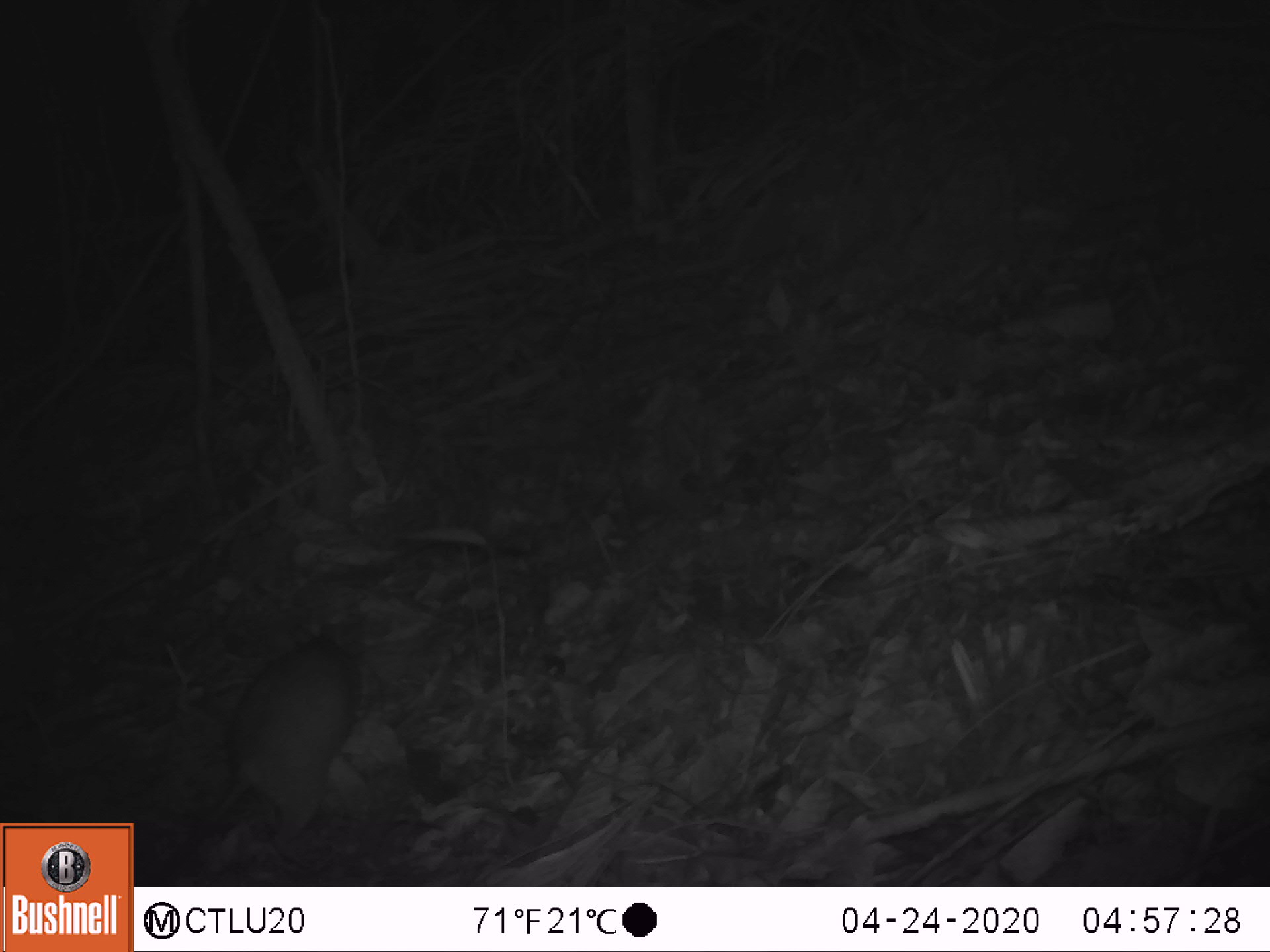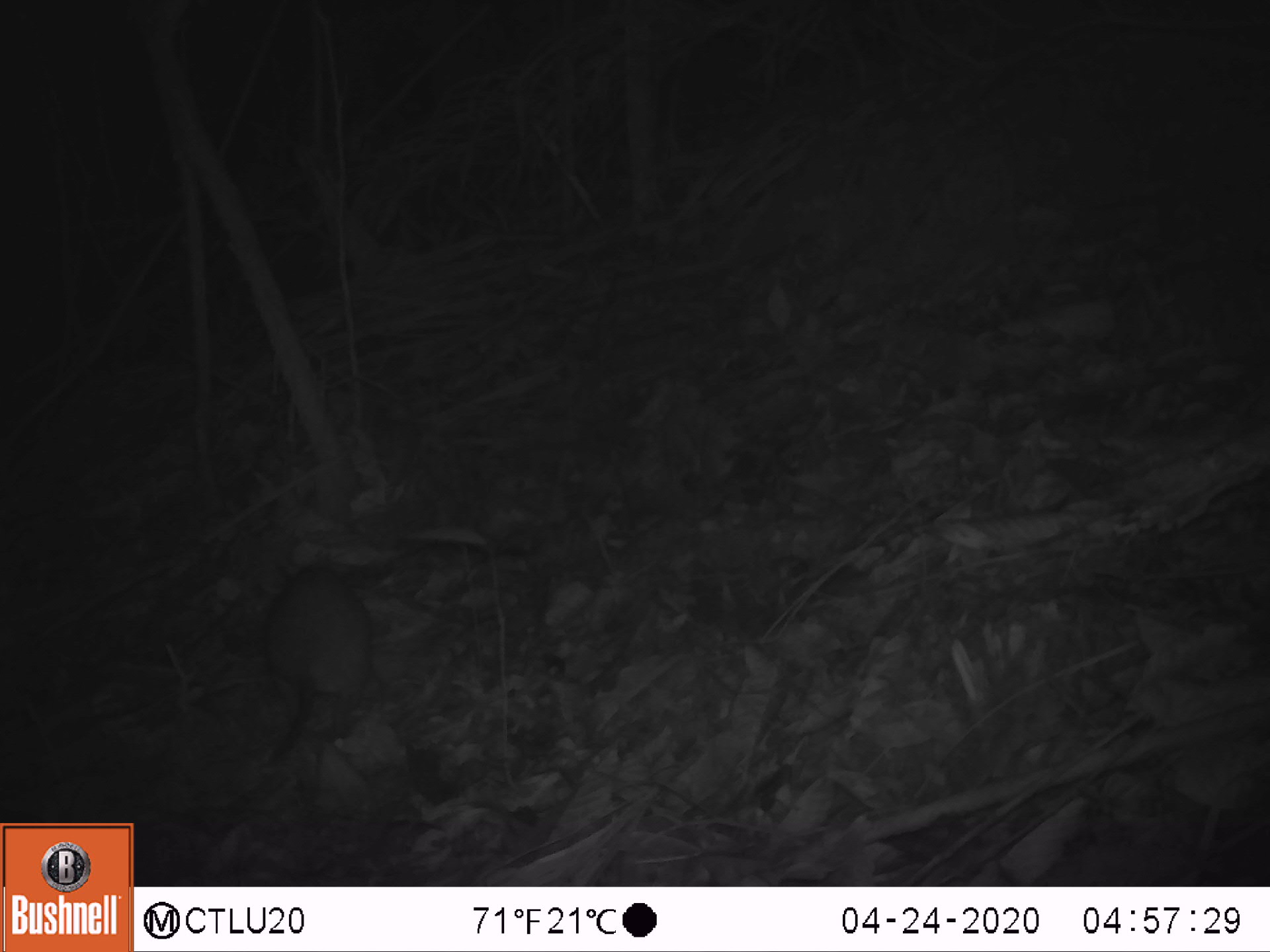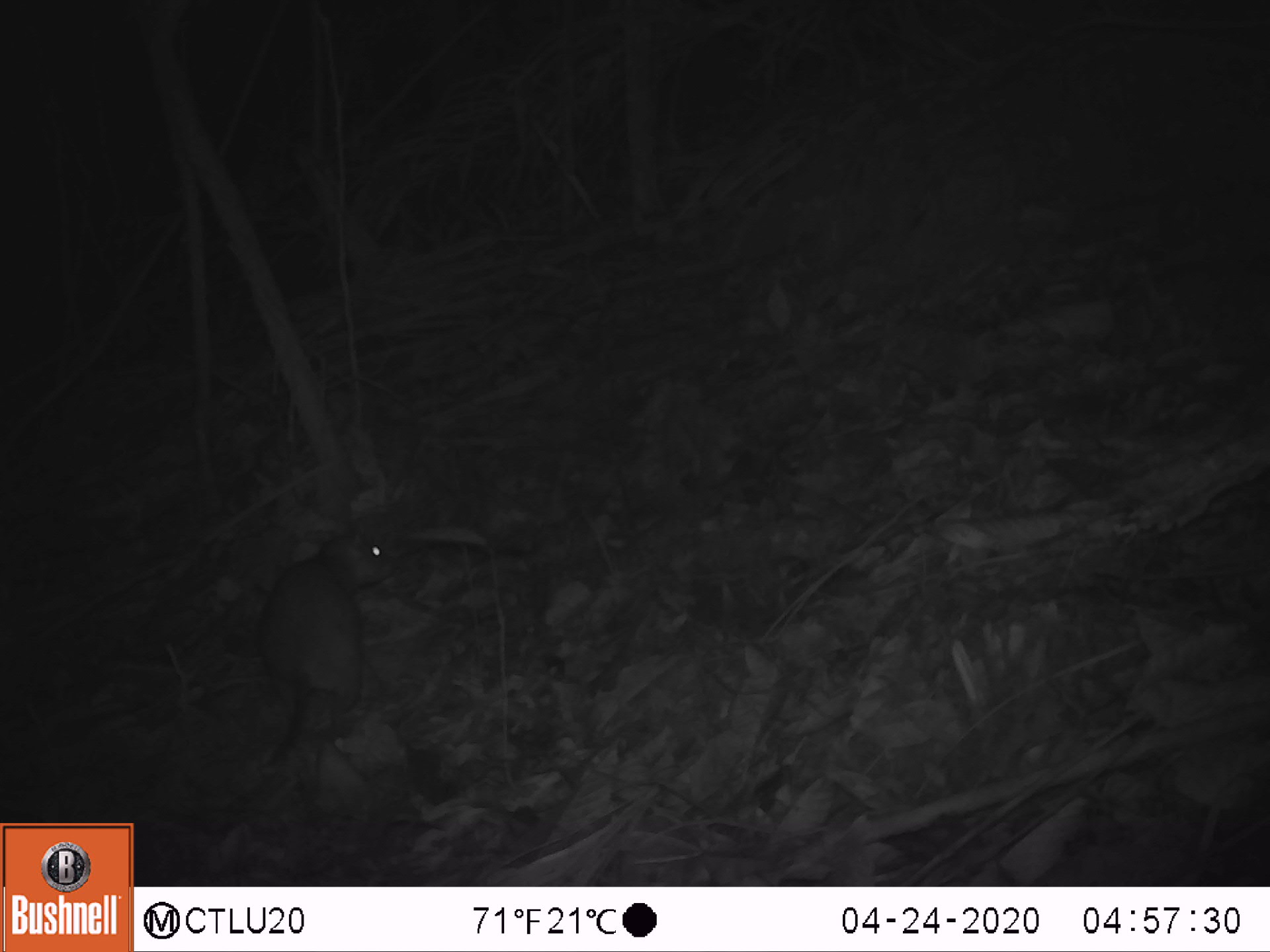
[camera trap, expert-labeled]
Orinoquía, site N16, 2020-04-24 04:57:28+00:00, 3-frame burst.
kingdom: Animalia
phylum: Chordata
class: Mammalia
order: Rodentia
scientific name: Rodentia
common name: rodent